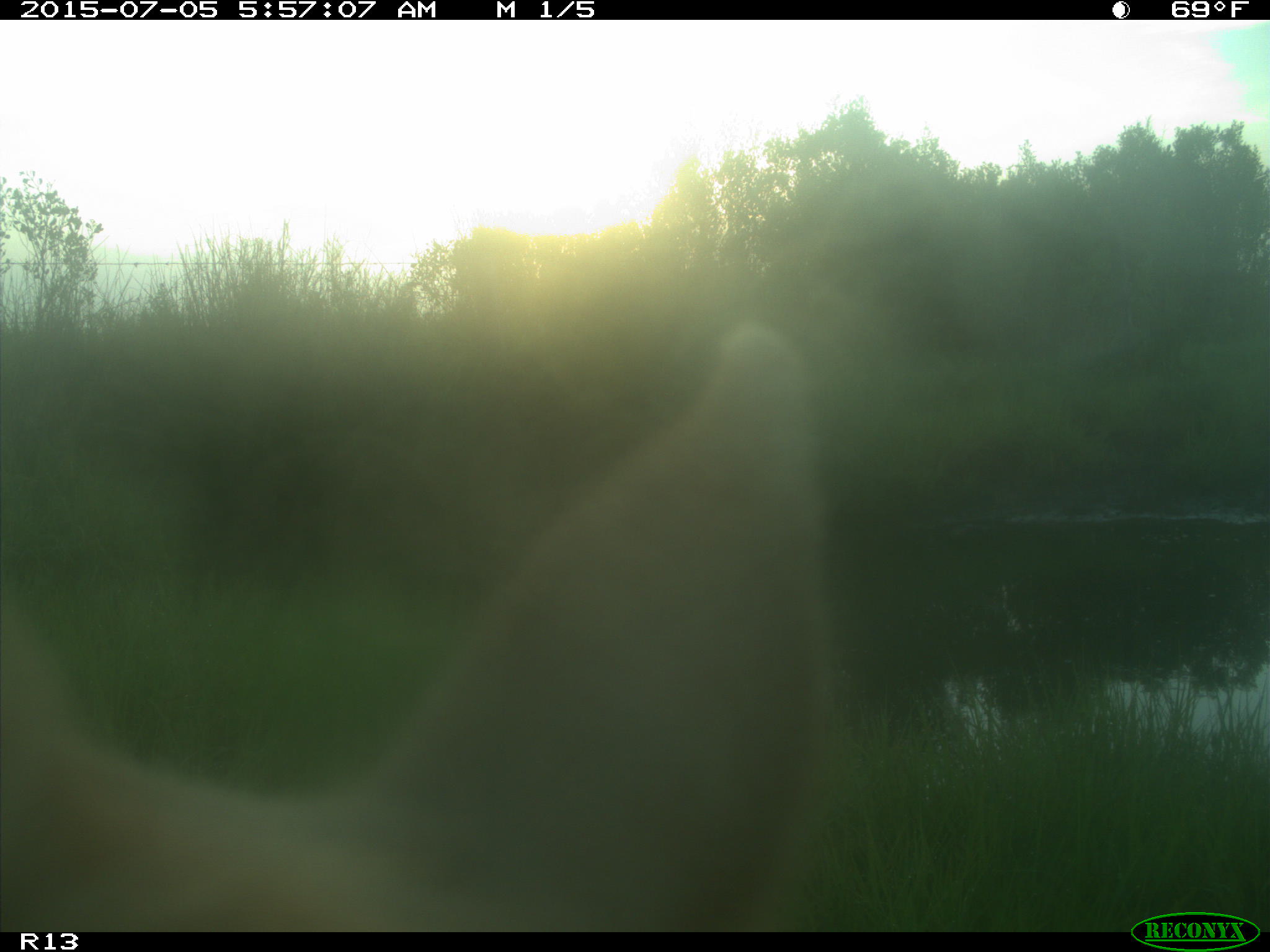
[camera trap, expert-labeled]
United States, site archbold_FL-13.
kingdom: Animalia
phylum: Chordata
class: Mammalia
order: Artiodactyla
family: Bovidae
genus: Bos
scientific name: Bos taurus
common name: domestic cow